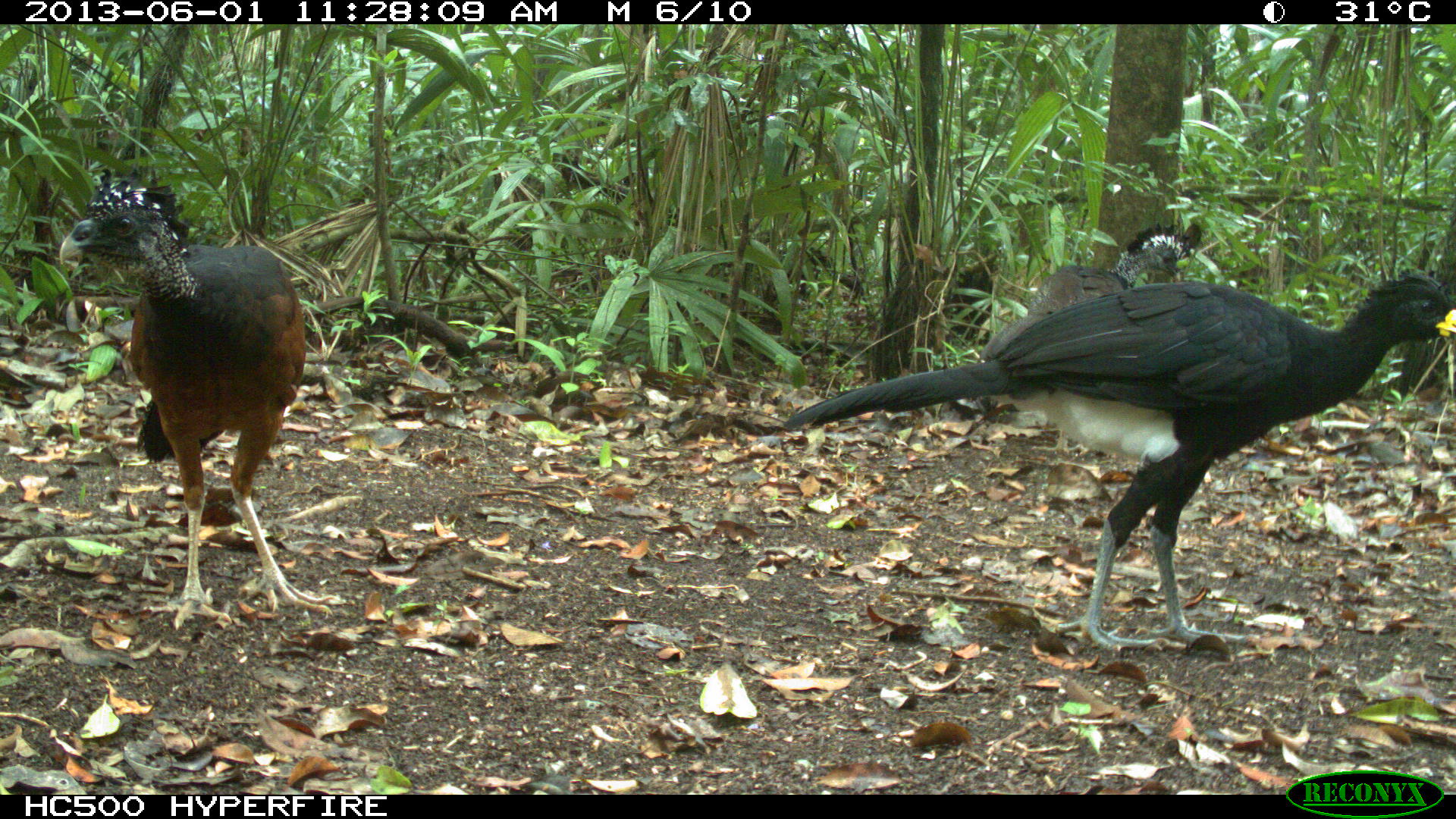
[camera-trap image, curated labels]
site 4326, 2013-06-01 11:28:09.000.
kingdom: Animalia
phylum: Chordata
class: Aves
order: Galliformes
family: Cracidae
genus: Crax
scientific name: Crax rubra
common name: great curassow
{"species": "Crax rubra (great curassow)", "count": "3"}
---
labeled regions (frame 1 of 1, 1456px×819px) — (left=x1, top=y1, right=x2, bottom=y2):
crax rubra: (left=778, top=265, right=1455, bottom=651); (left=54, top=164, right=338, bottom=630); (left=978, top=217, right=1205, bottom=358)